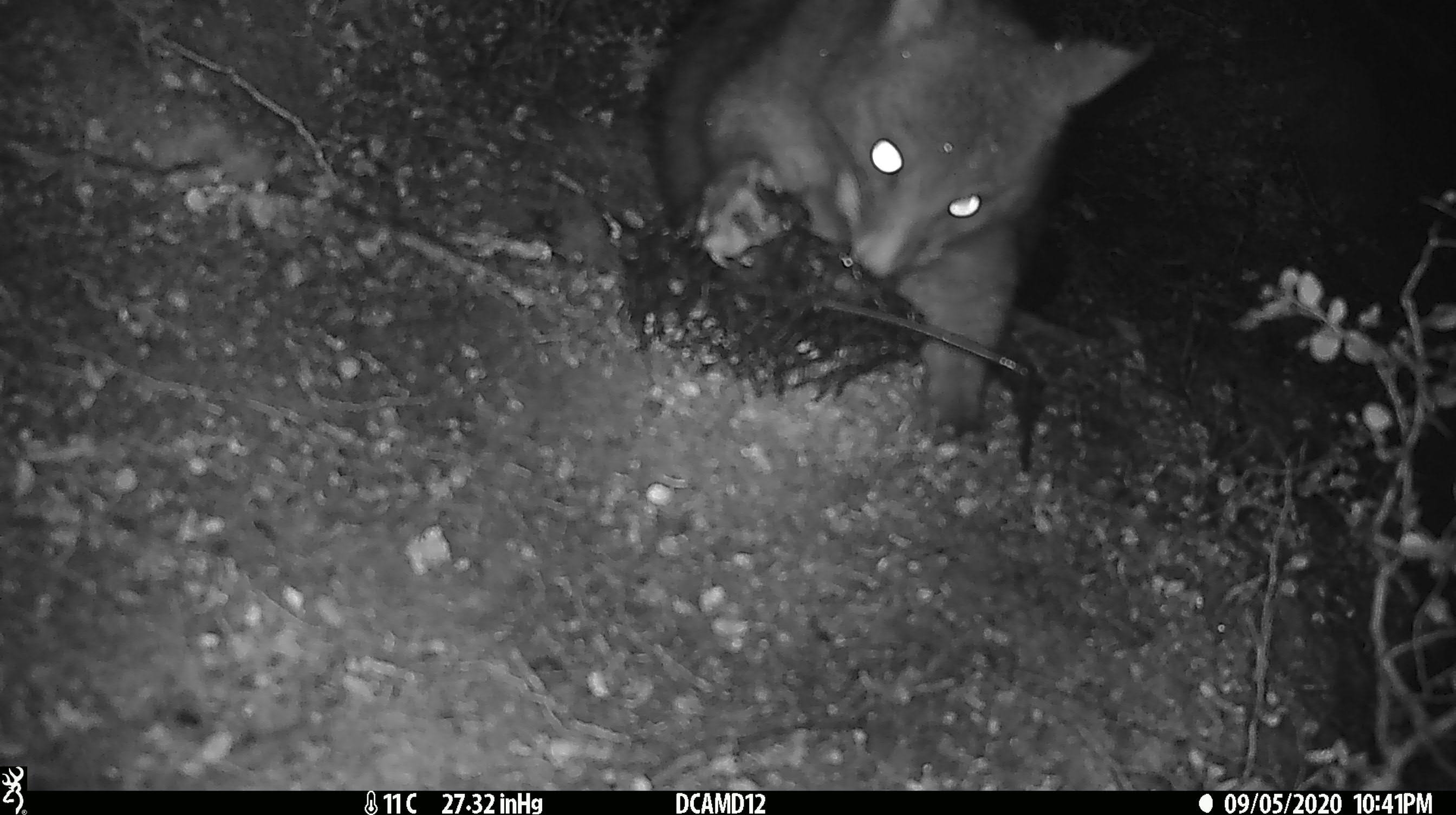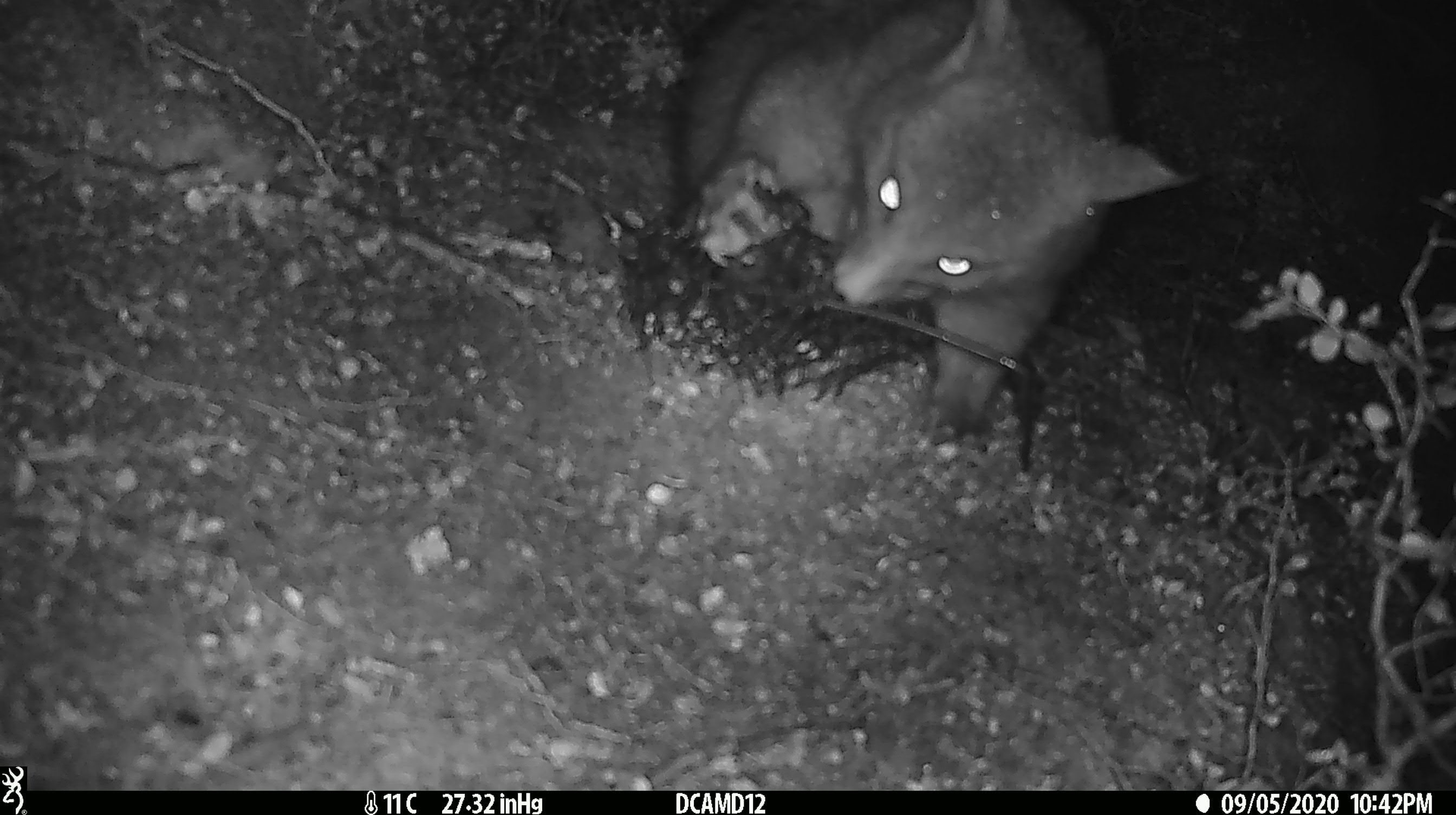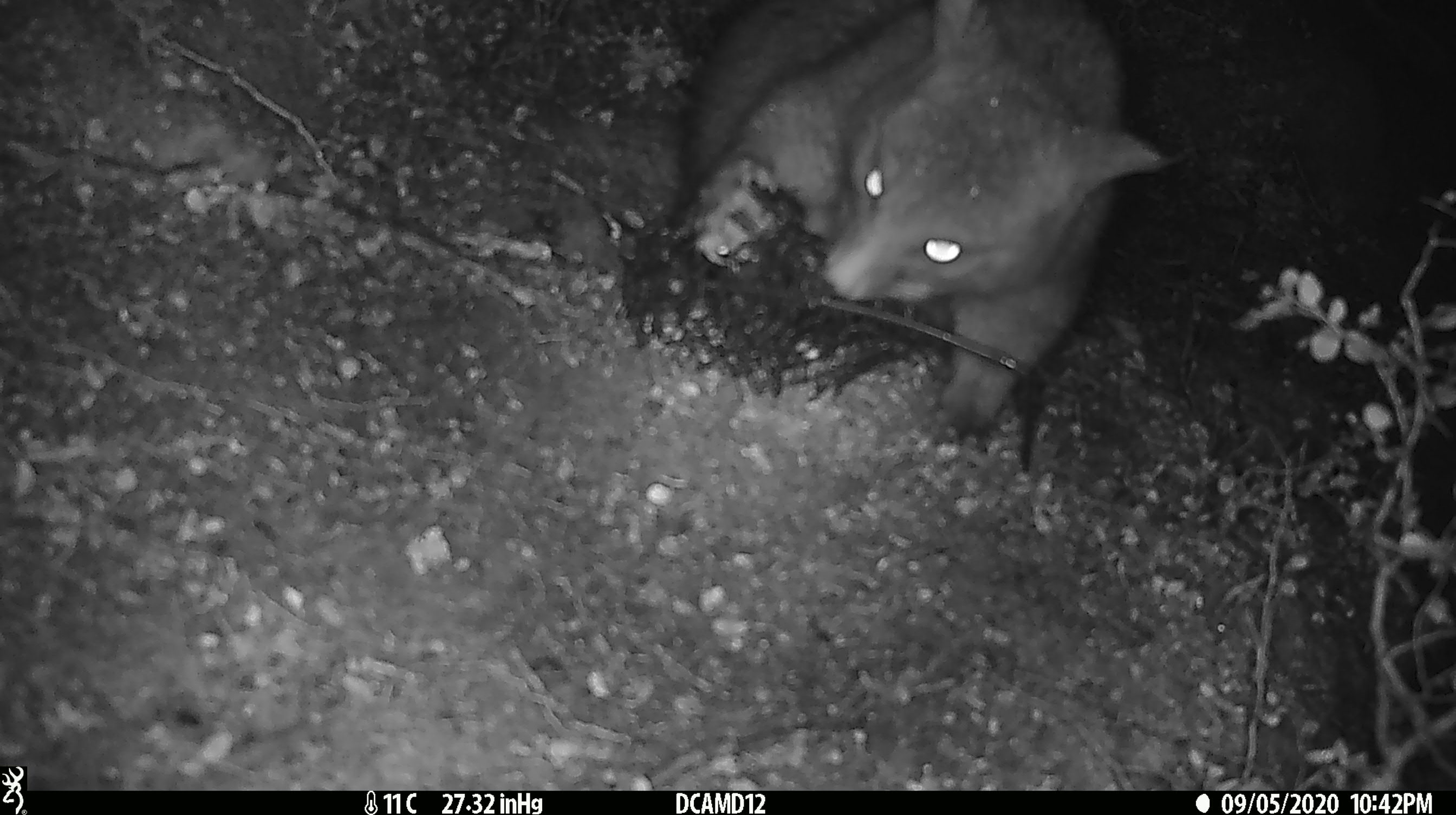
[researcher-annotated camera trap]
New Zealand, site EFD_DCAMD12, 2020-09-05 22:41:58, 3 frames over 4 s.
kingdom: Animalia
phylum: Chordata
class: Mammalia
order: Diprotodontia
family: Phalangeridae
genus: Trichosurus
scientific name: Trichosurus vulpecula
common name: common brushtail possum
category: possum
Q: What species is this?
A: Possum (common brushtail possum) (Trichosurus vulpecula).